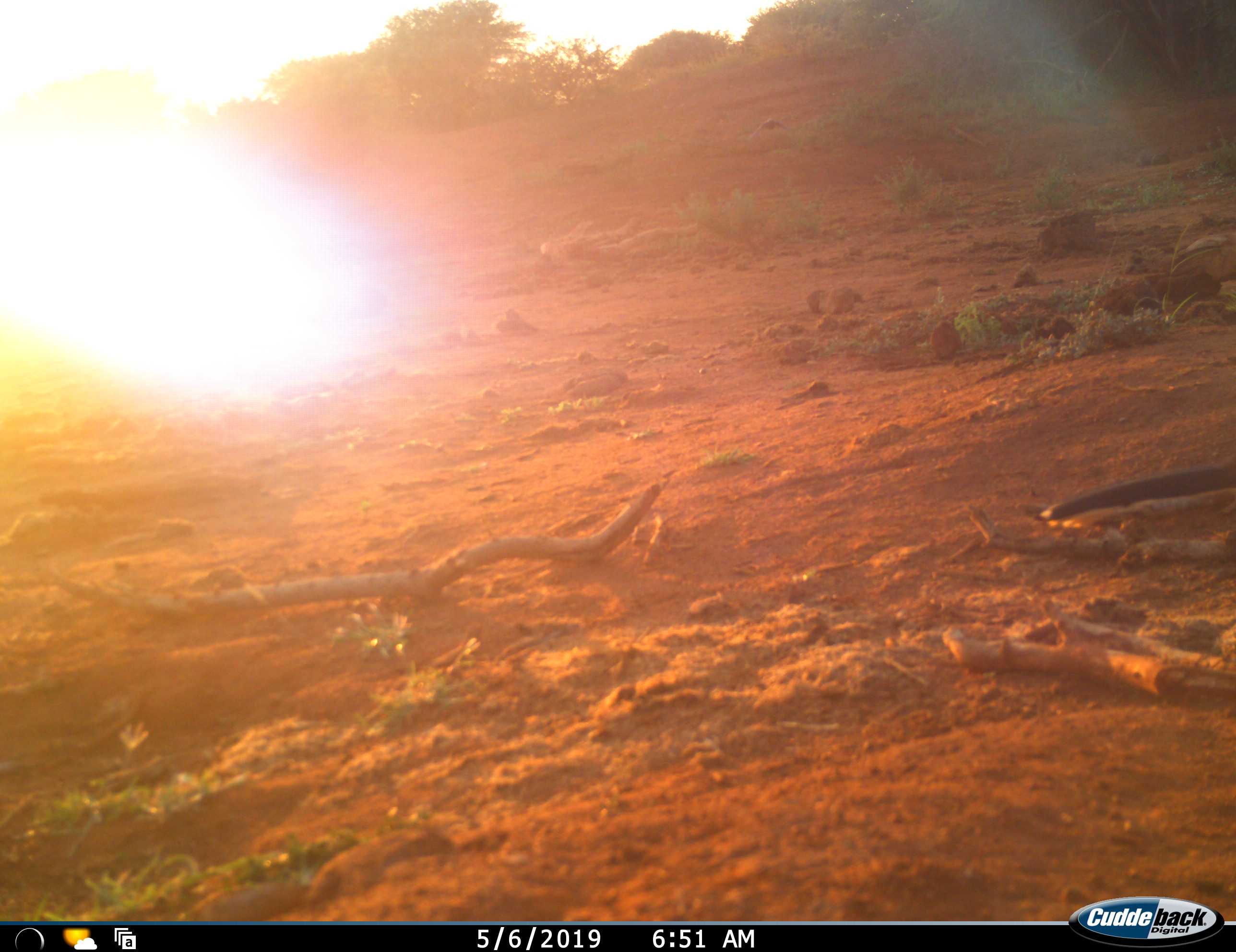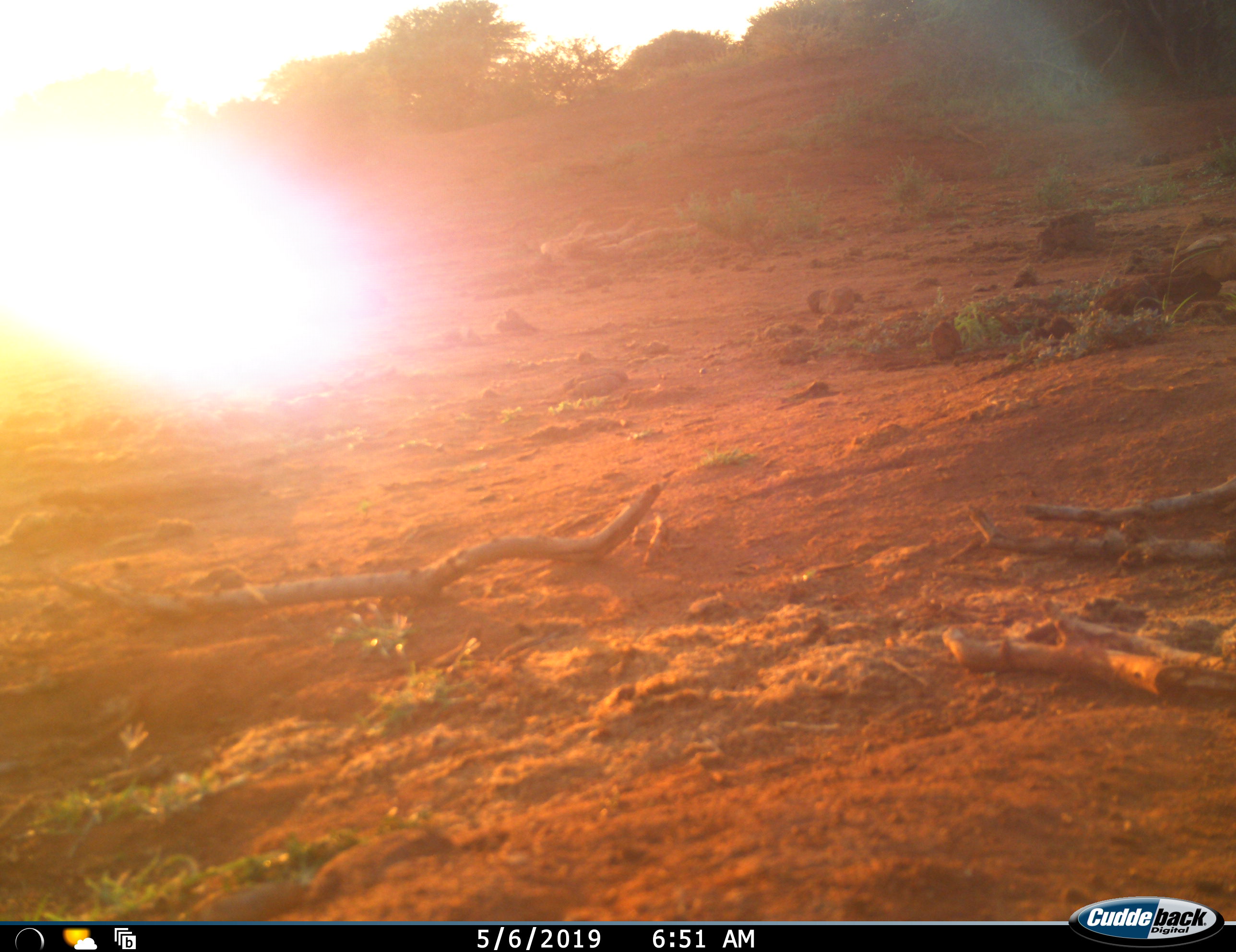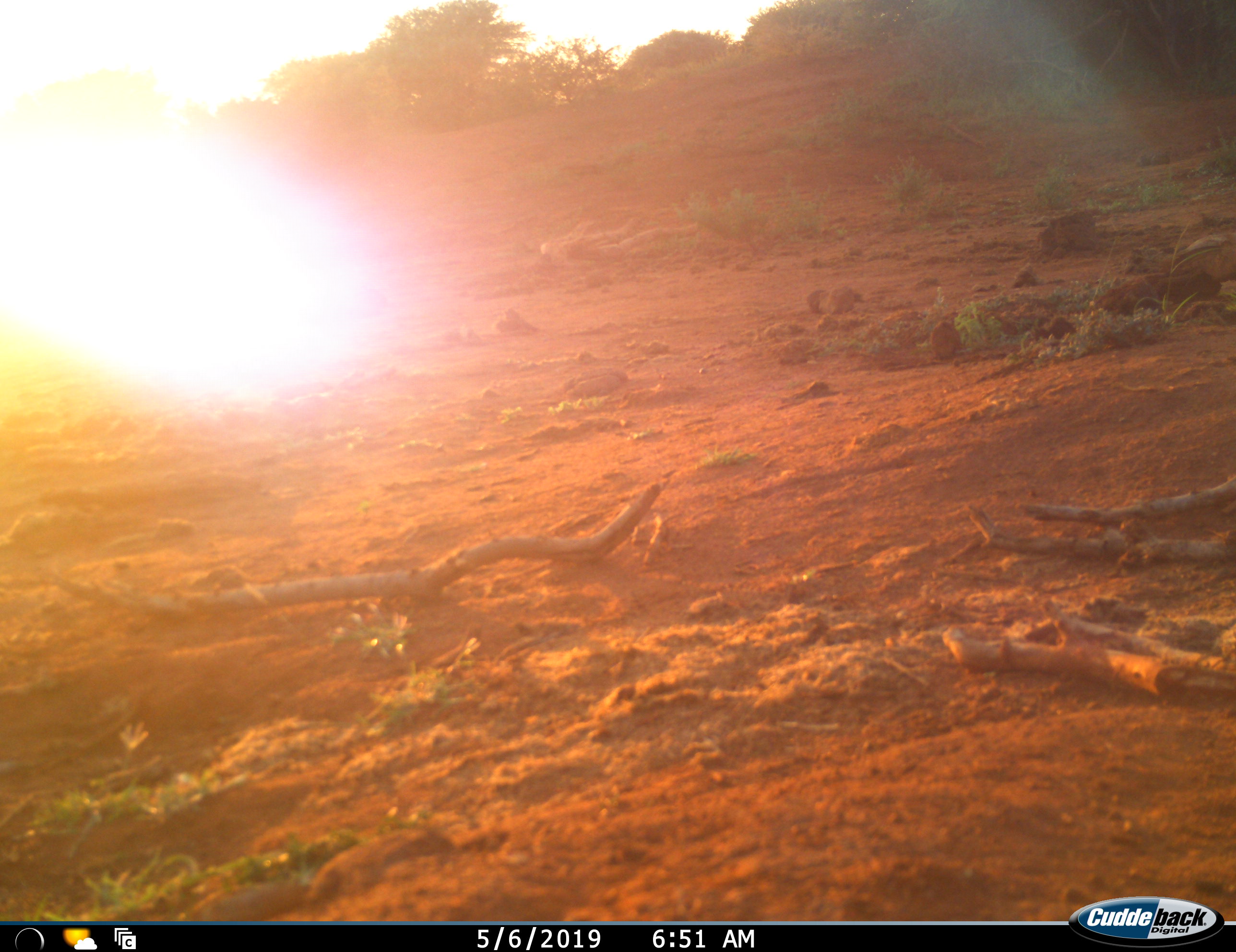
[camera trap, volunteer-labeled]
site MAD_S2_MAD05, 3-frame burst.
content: unidentified animal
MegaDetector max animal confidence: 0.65